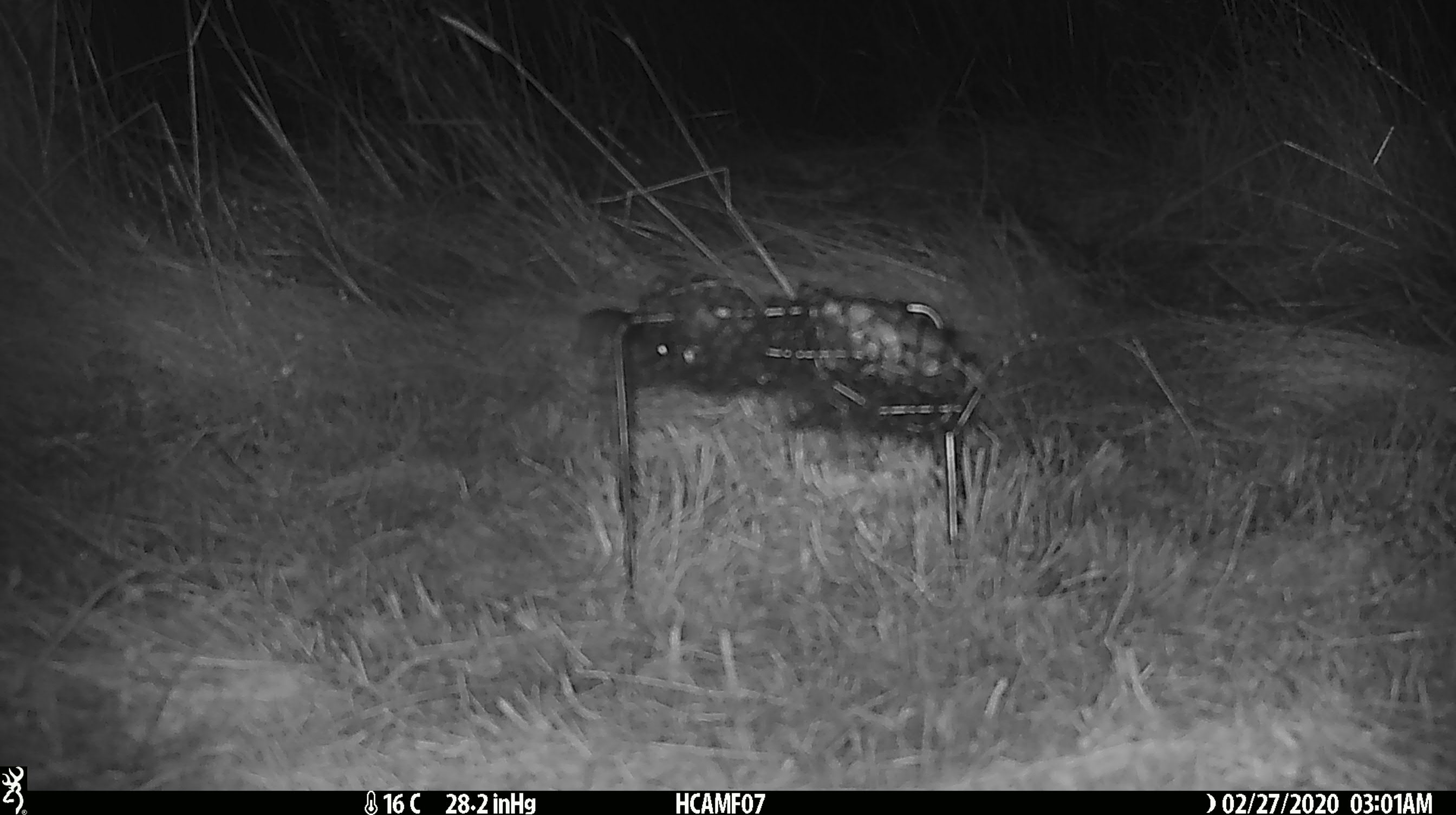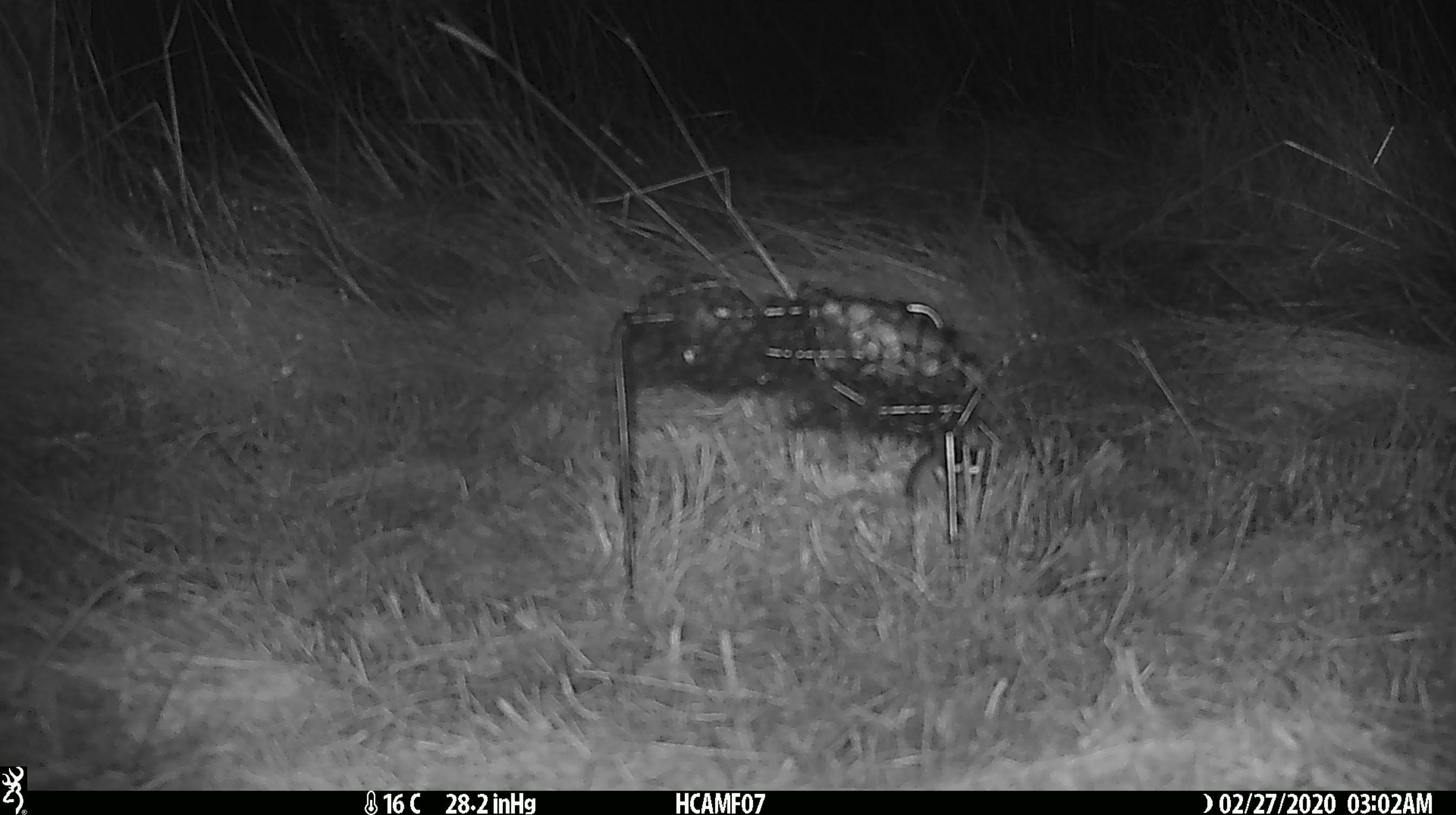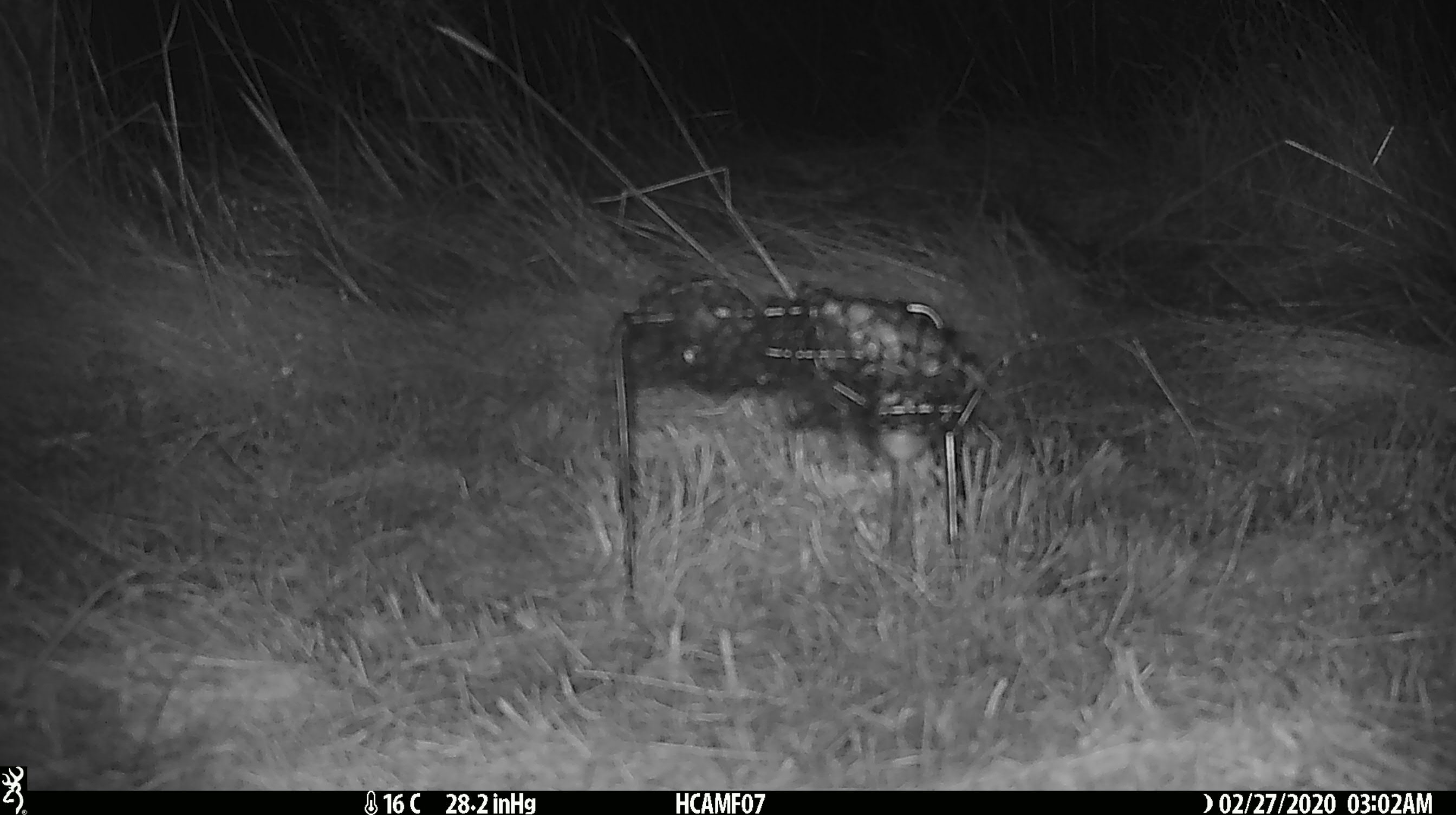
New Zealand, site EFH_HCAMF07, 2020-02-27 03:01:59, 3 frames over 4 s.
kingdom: Animalia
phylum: Chordata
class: Mammalia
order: Rodentia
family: Muridae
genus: Mus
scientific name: Mus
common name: mouse